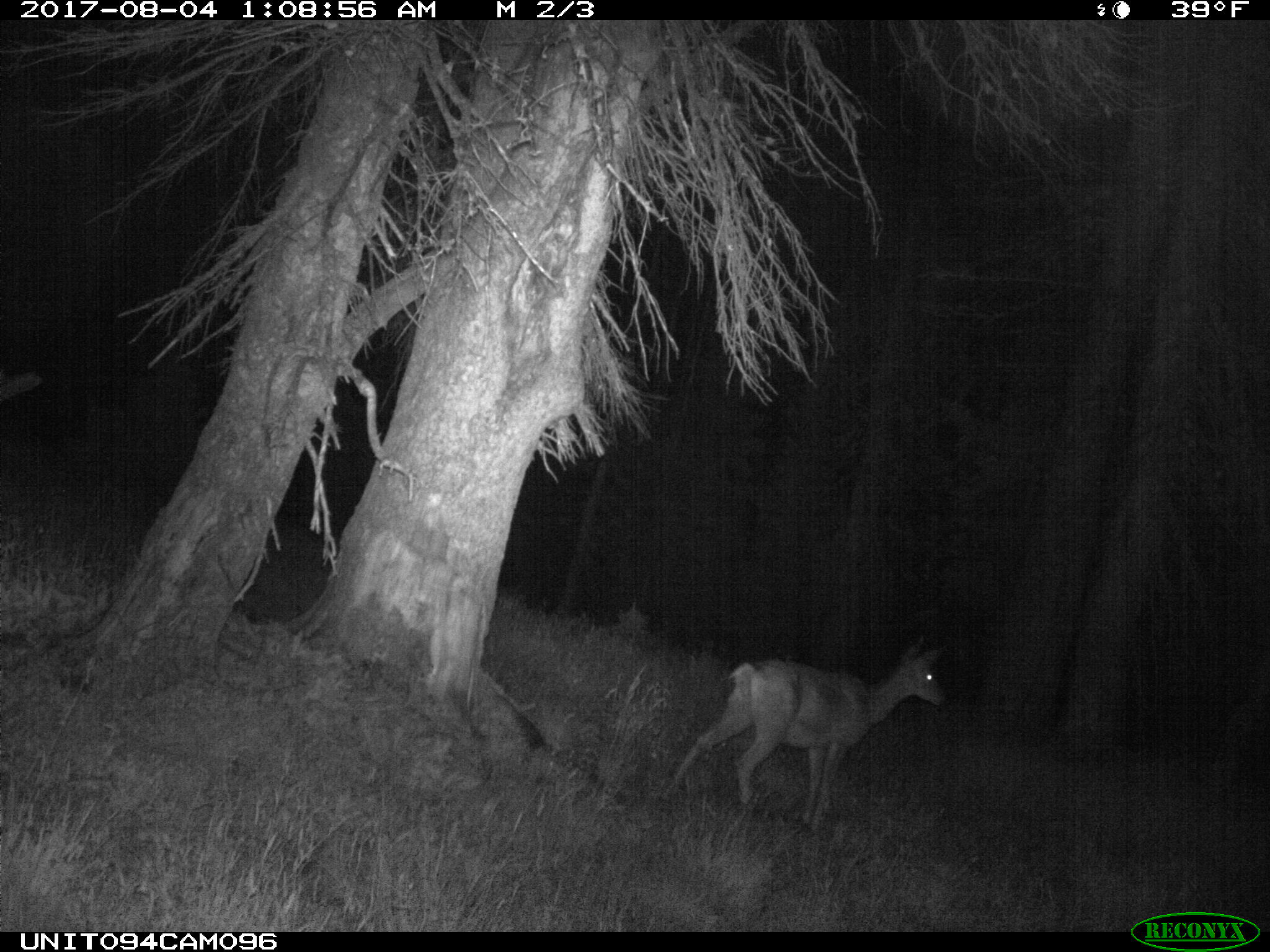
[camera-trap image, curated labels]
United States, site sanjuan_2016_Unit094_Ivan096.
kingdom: Animalia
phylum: Chordata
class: Mammalia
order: Artiodactyla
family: Cervidae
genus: Odocoileus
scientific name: Odocoileus hemionus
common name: mule deer